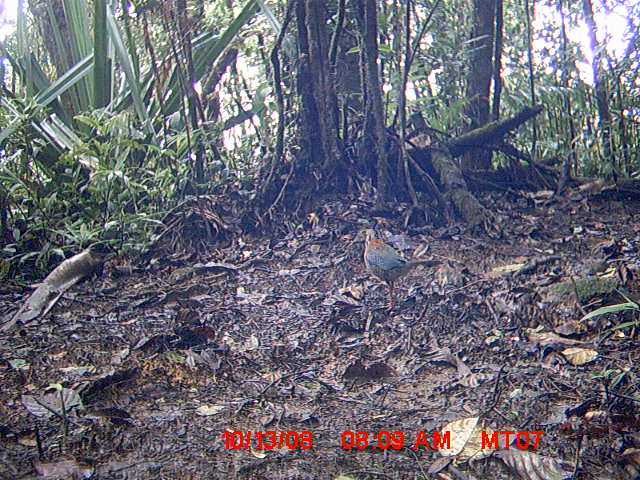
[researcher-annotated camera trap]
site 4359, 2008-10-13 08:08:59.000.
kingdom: Animalia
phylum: Chordata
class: Aves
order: Coraciiformes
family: Brachypteraciidae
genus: Brachypteracias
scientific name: Brachypteracias squamiger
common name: scaly ground-roller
Brachypteracias squamiger (scaly ground-roller), count 1.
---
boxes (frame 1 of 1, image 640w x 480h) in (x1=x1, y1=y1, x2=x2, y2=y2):
brachypteracias squamiger: (x1=356, y1=225, x2=444, y2=312)